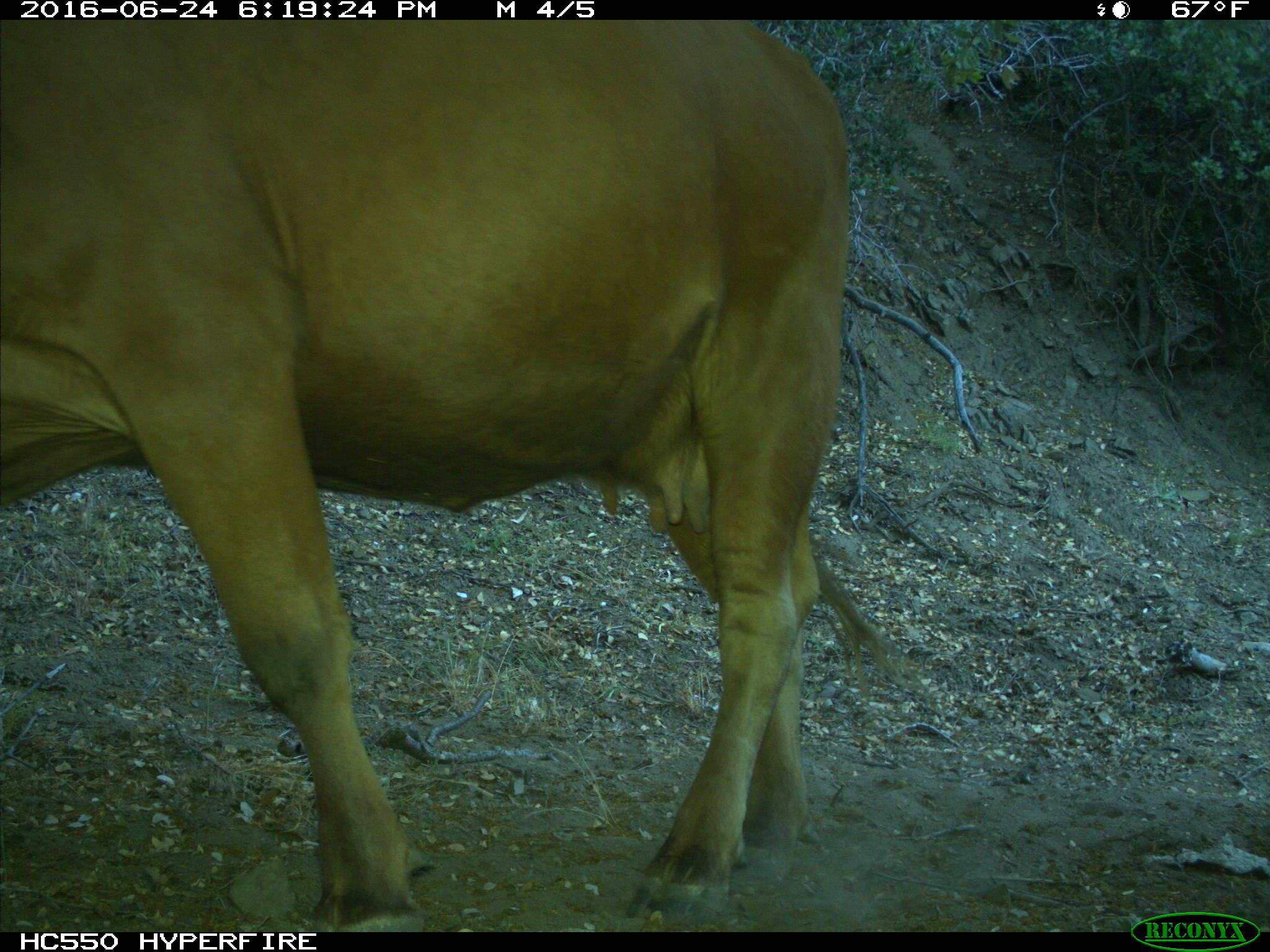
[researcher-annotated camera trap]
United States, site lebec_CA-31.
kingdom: Animalia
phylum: Chordata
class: Mammalia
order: Artiodactyla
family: Bovidae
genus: Bos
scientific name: Bos taurus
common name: domestic cow